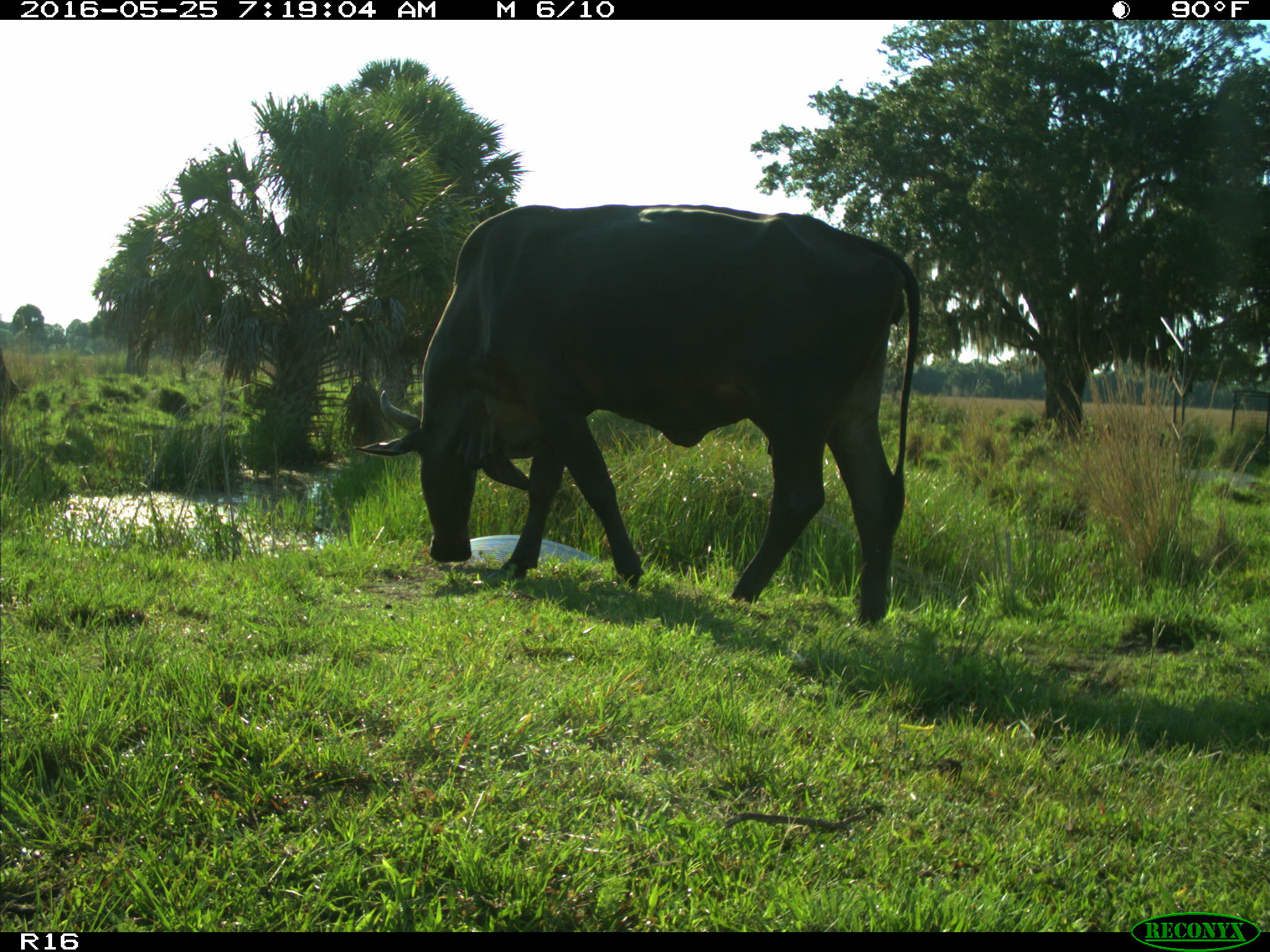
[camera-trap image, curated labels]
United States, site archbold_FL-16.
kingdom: Animalia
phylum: Chordata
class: Mammalia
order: Artiodactyla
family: Bovidae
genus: Bos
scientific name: Bos taurus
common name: domestic cow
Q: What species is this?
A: Bos taurus (domestic cow).